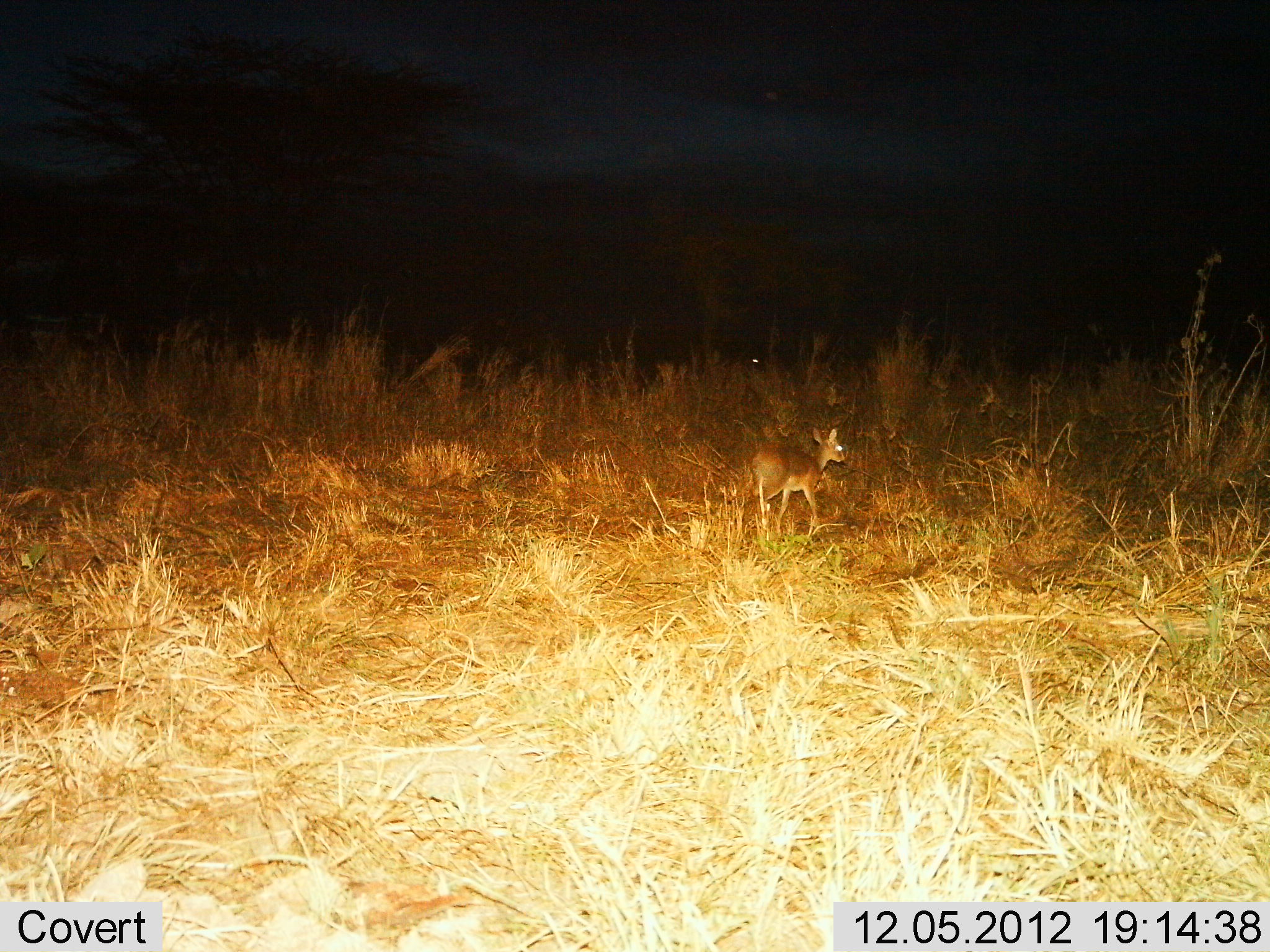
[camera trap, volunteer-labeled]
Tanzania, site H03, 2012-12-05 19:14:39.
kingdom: Animalia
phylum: Chordata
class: Mammalia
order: Artiodactyla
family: Bovidae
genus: Madoqua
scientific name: Madoqua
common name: dikdik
Dikdik (Madoqua), count 1. Behavior (volunteer vote fractions): standing 22%, resting 0%, moving 78%, interacting 0%. Young present (vote fraction): 3%. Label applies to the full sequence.